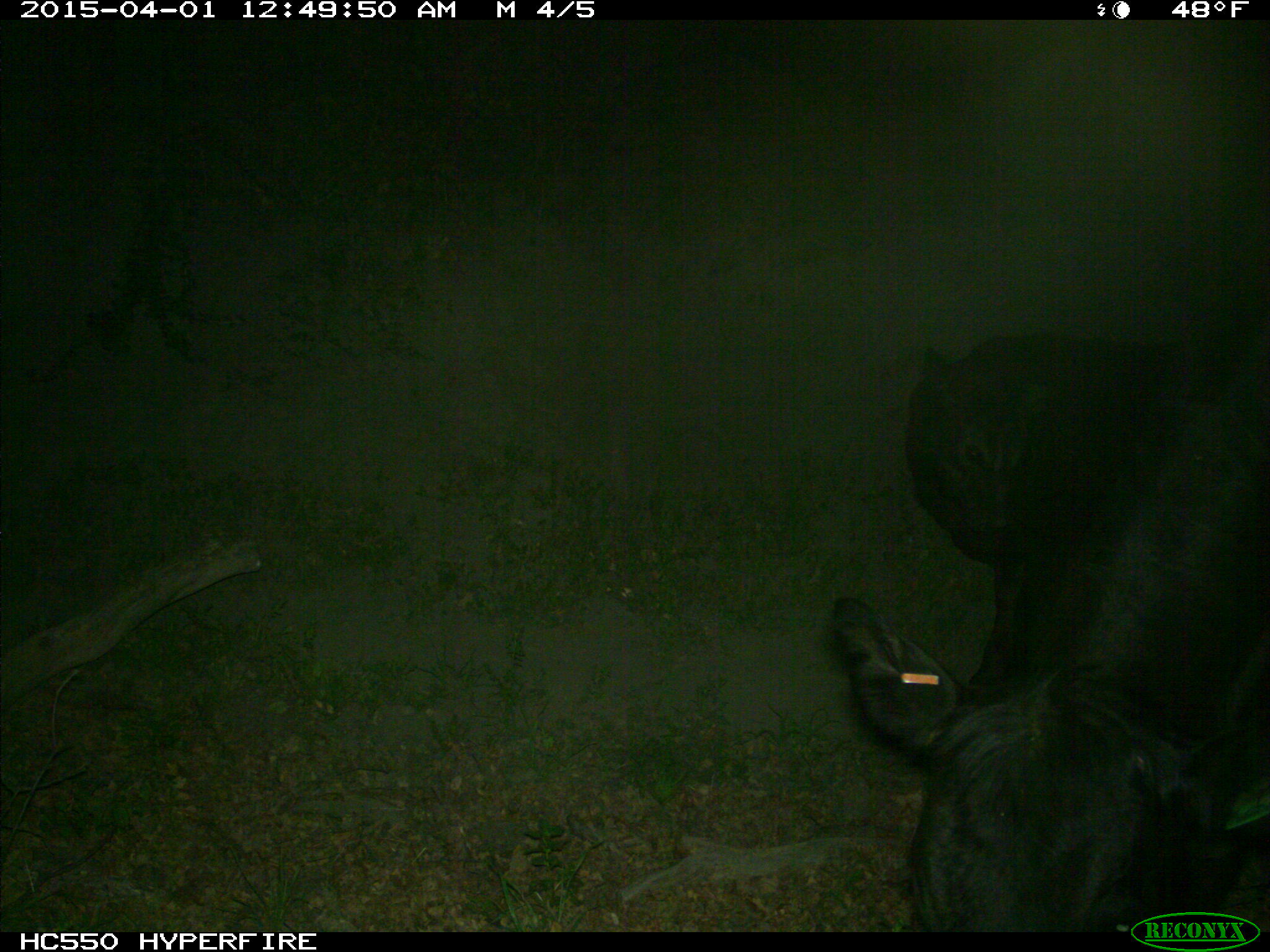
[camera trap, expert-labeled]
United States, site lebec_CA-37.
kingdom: Animalia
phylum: Chordata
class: Mammalia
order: Artiodactyla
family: Bovidae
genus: Bos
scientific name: Bos taurus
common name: domestic cow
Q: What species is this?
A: Bos taurus (domestic cow).